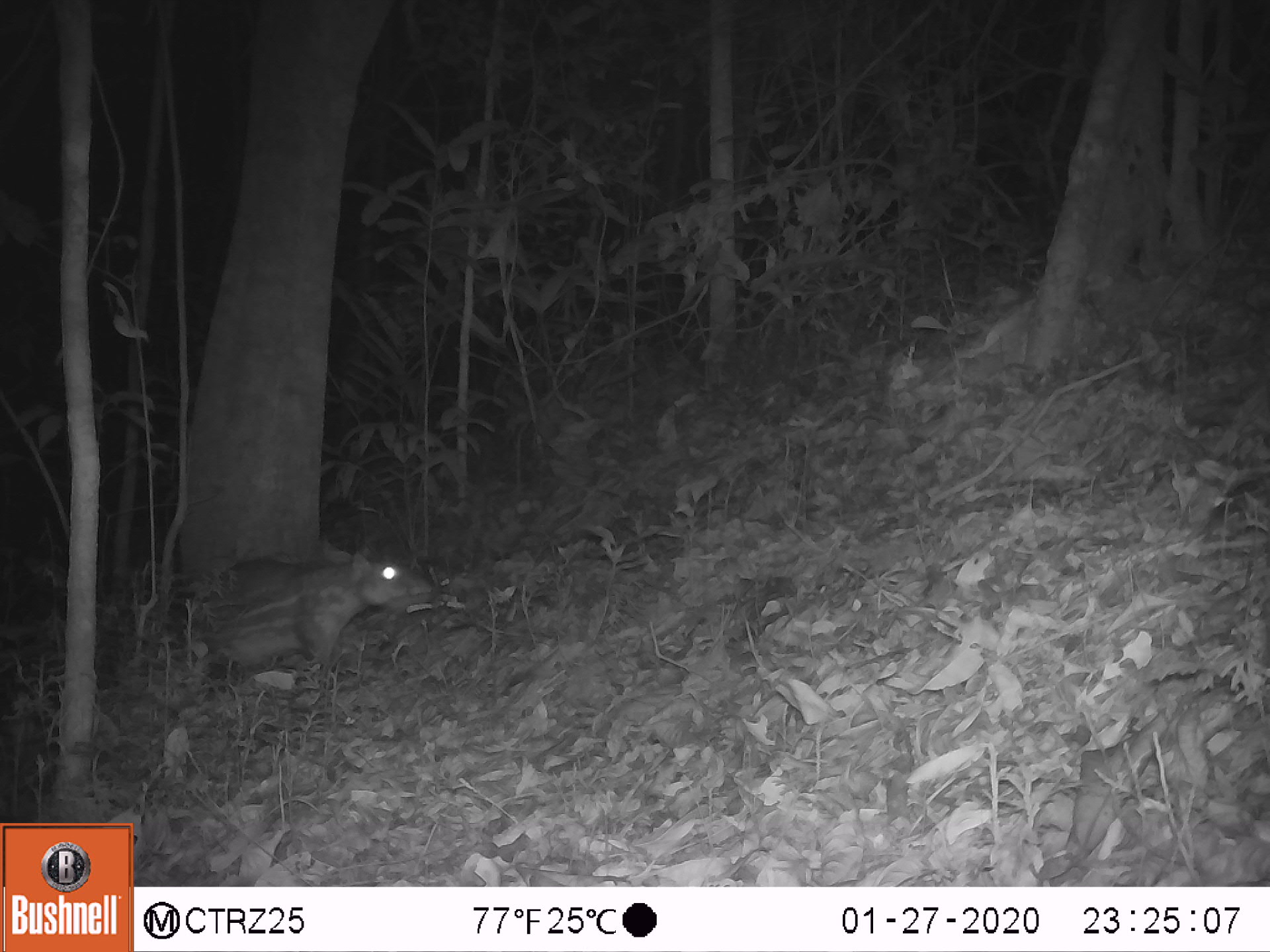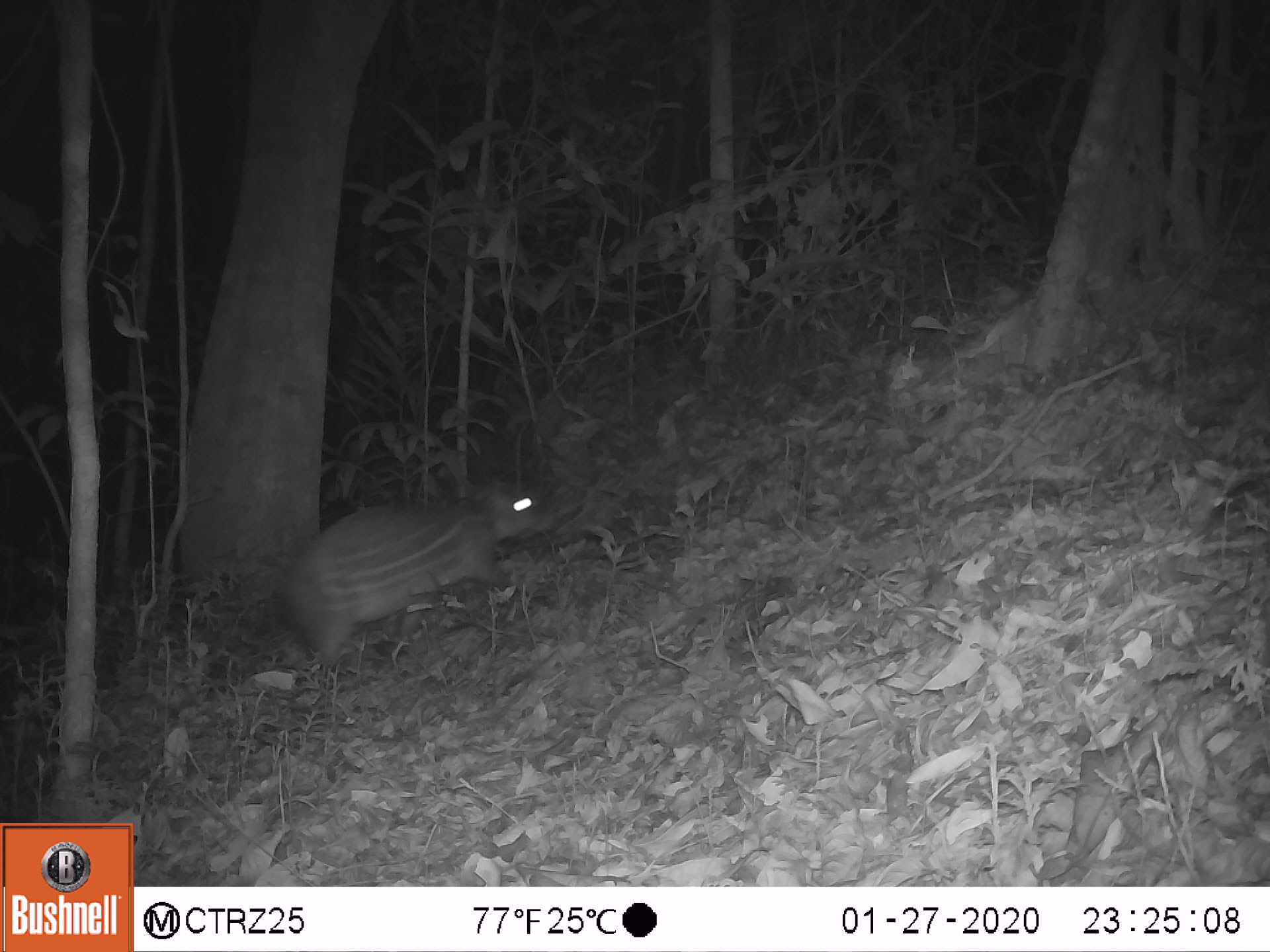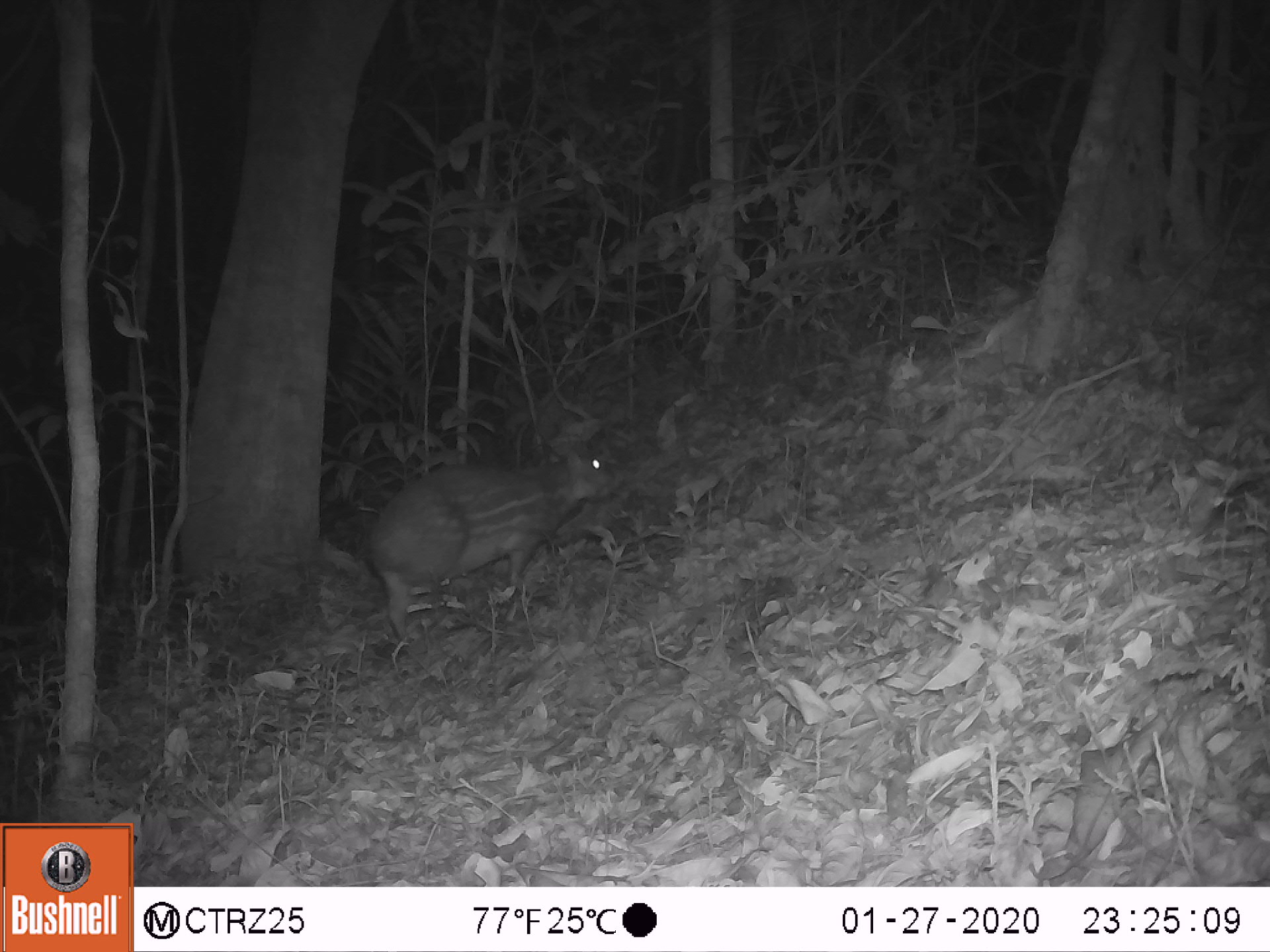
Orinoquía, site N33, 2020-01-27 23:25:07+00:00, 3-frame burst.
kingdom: Animalia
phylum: Chordata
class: Mammalia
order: Rodentia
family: Cuniculidae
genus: Cuniculus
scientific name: Cuniculus paca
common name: spotted paca